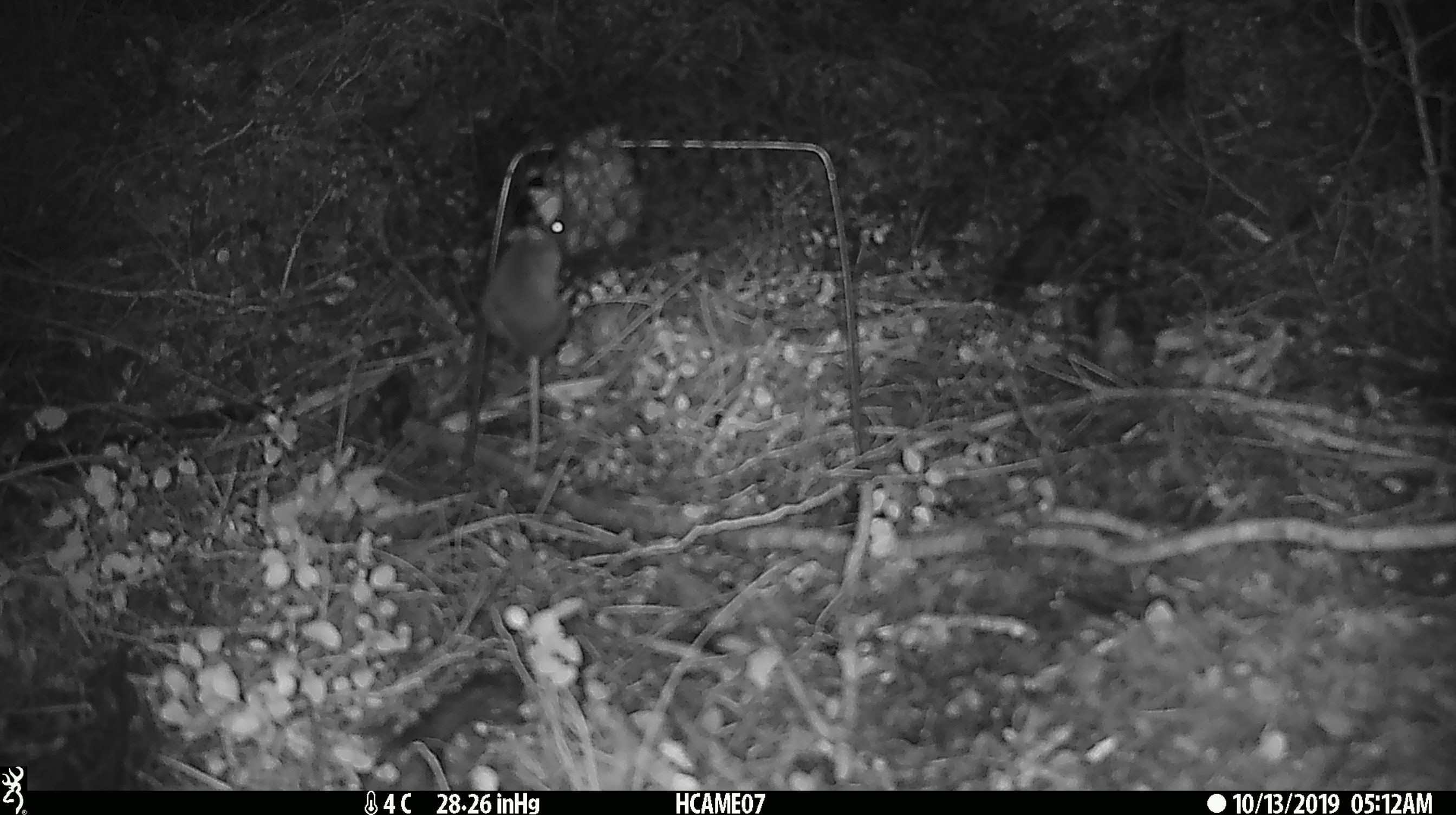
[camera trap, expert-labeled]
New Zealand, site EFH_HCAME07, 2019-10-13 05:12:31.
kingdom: Animalia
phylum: Chordata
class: Mammalia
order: Rodentia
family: Muridae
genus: Mus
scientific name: Mus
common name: mouse